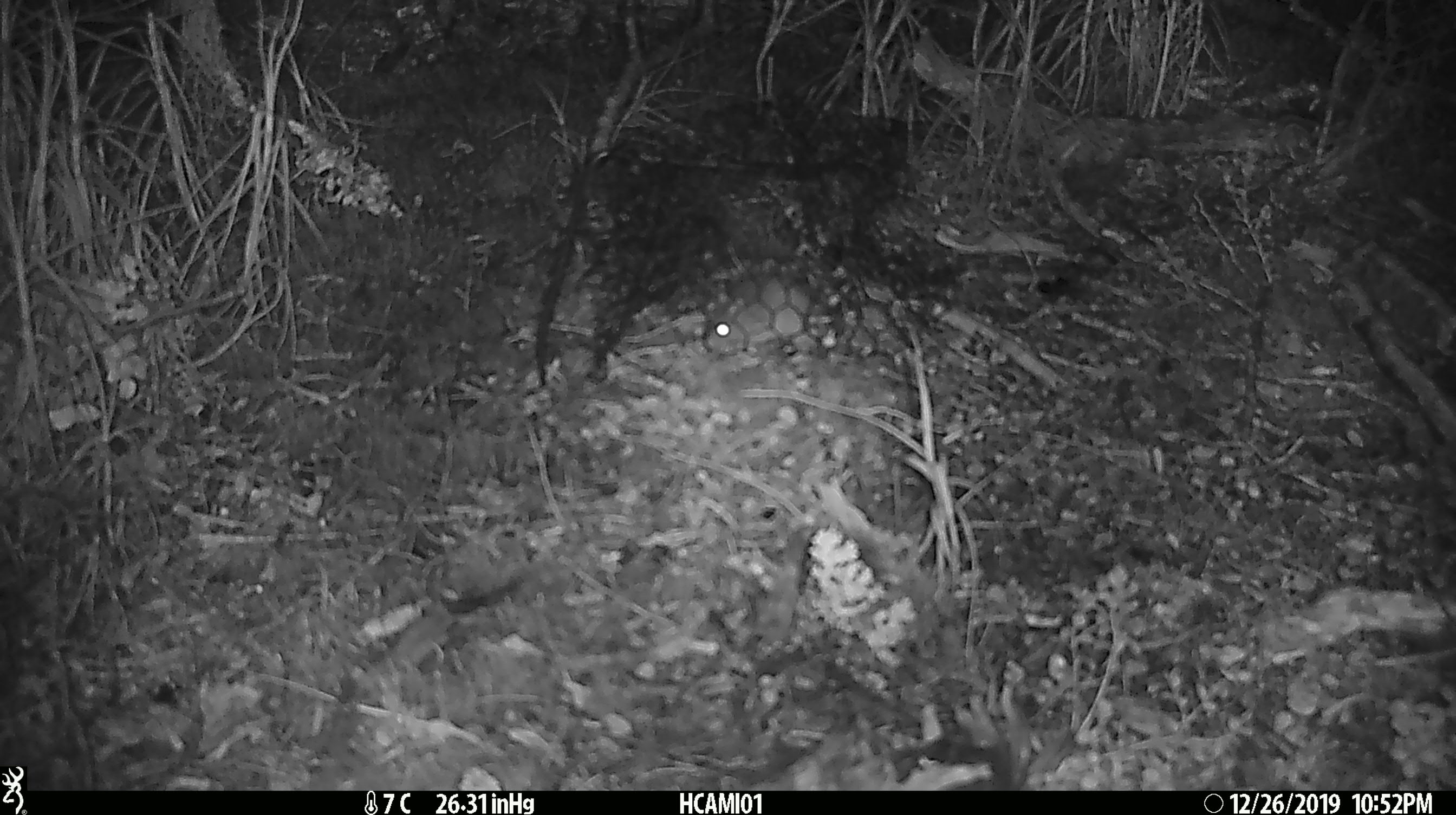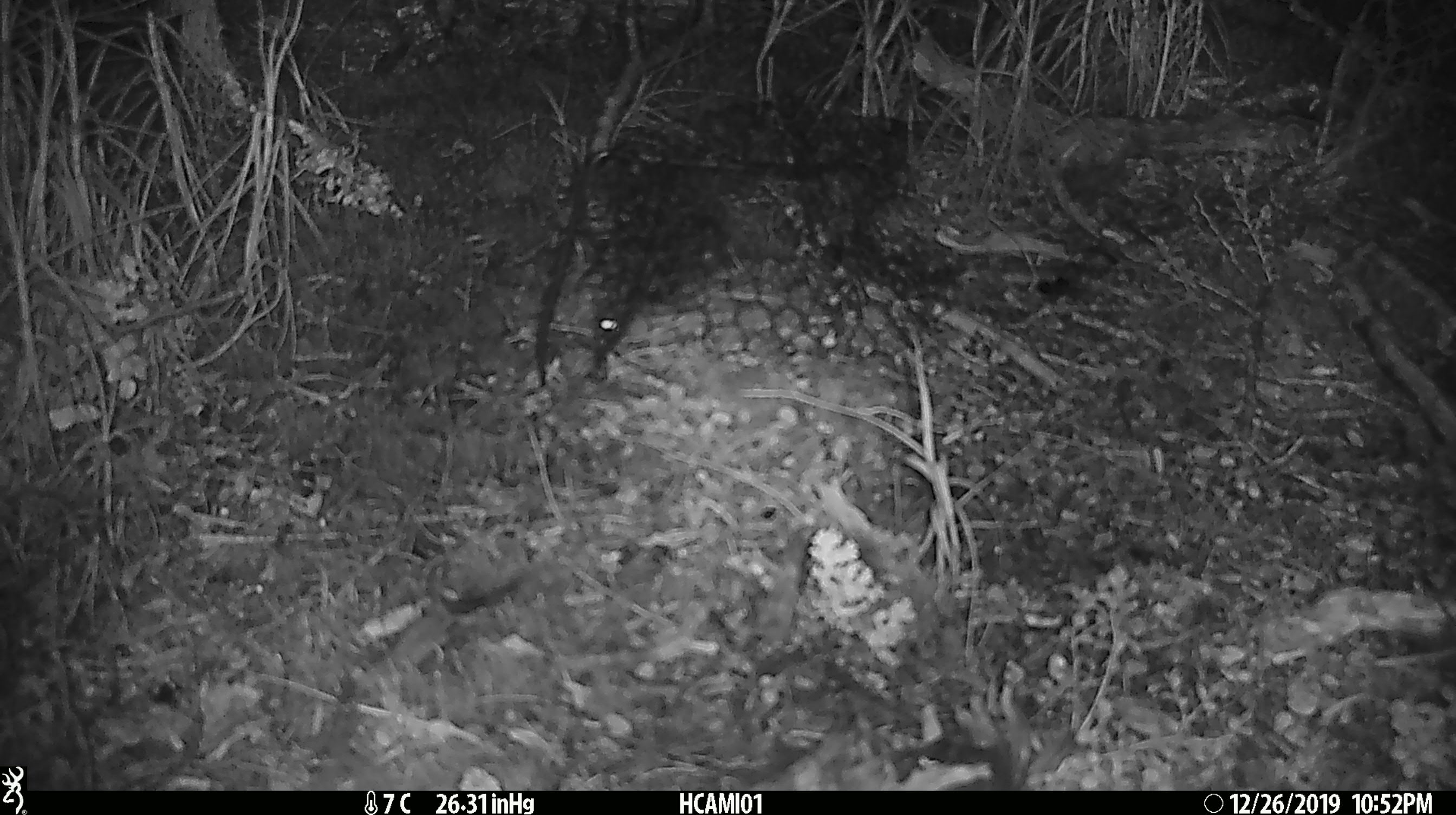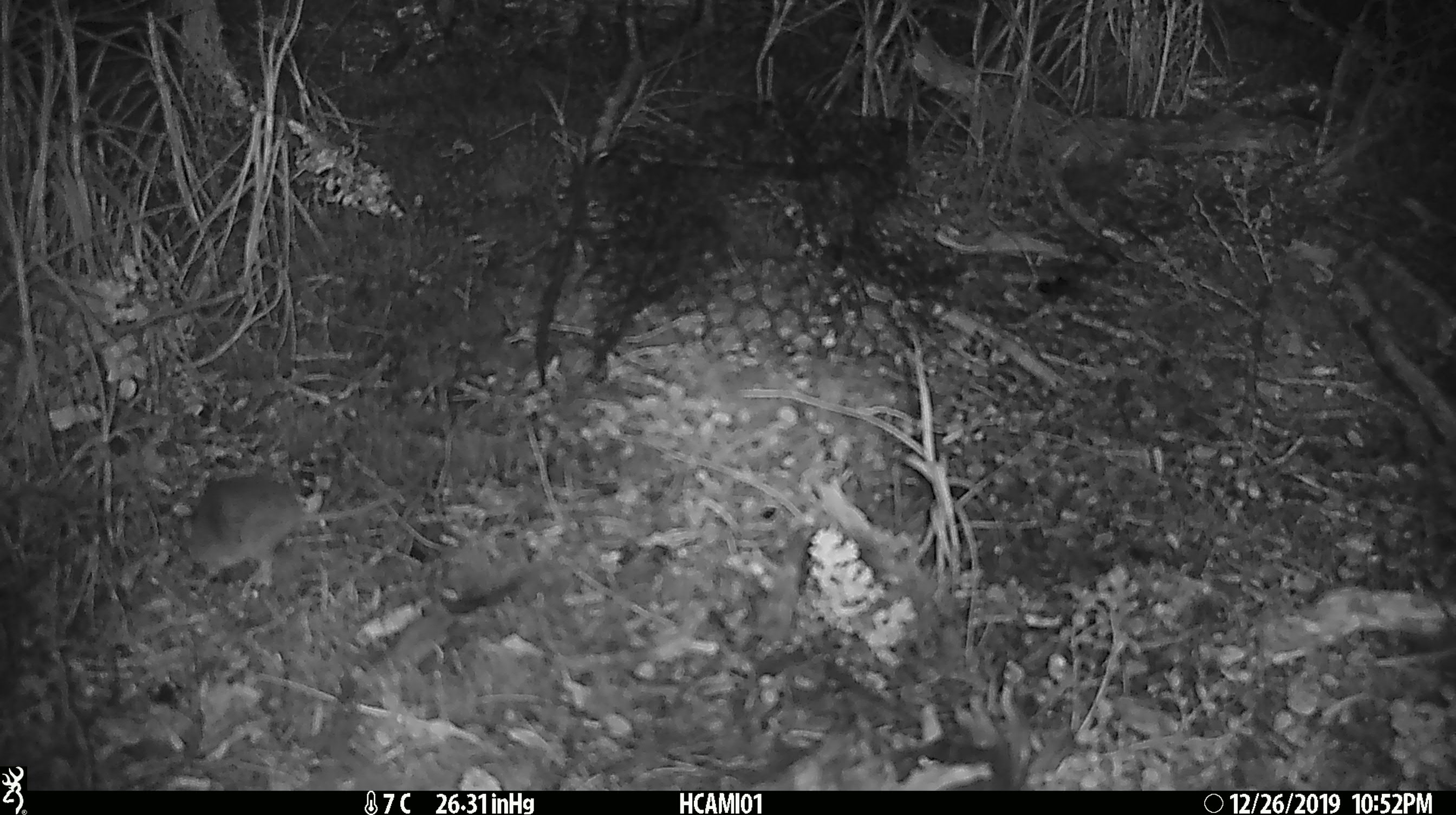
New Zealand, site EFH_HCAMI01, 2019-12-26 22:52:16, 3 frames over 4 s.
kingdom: Animalia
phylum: Chordata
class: Mammalia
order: Rodentia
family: Muridae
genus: Mus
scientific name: Mus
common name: mouse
Mouse (Mus).